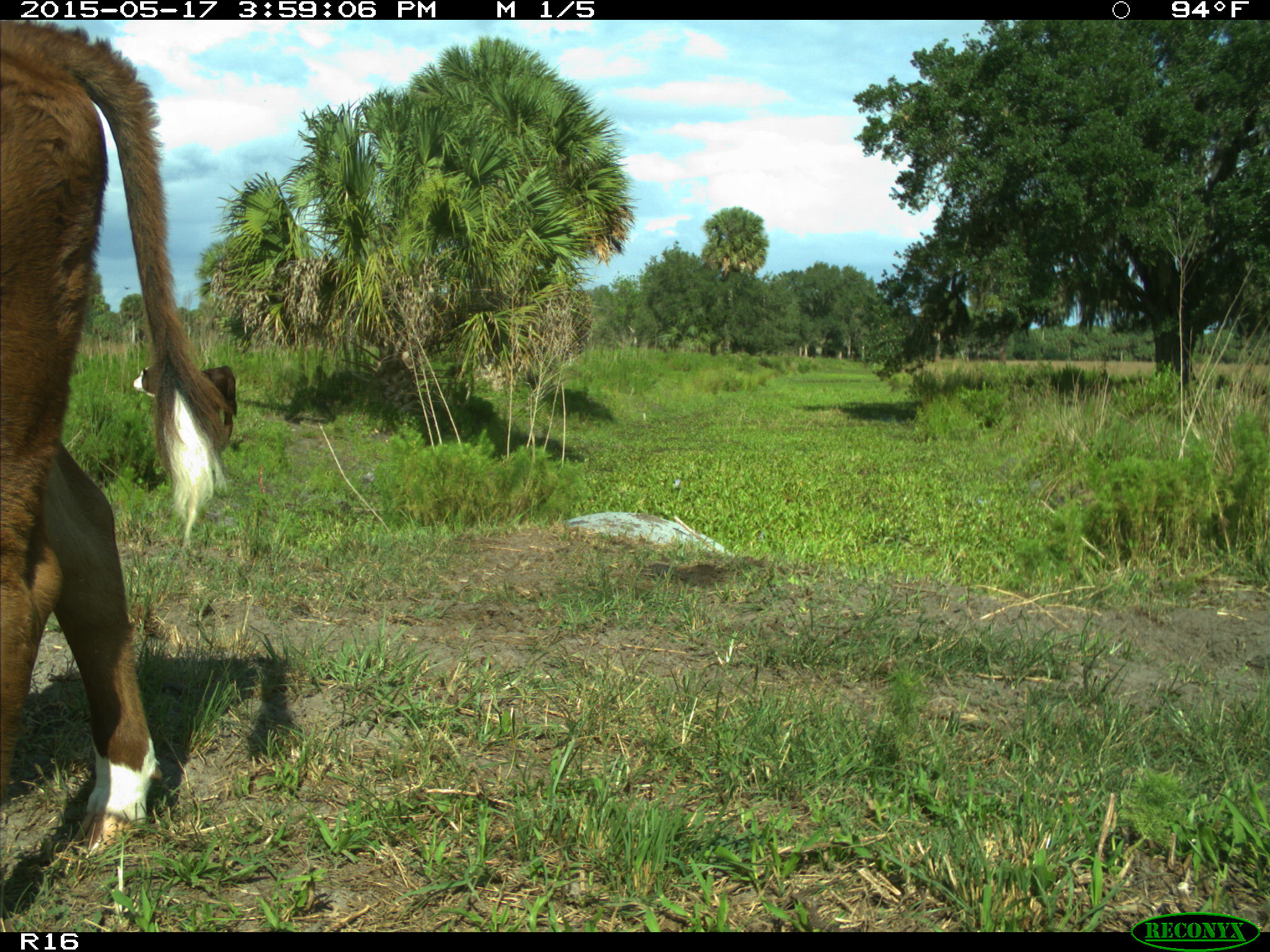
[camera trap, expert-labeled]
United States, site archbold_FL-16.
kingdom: Animalia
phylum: Chordata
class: Mammalia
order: Artiodactyla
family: Bovidae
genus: Bos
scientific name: Bos taurus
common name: domestic cow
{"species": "Bos taurus (domestic cow)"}